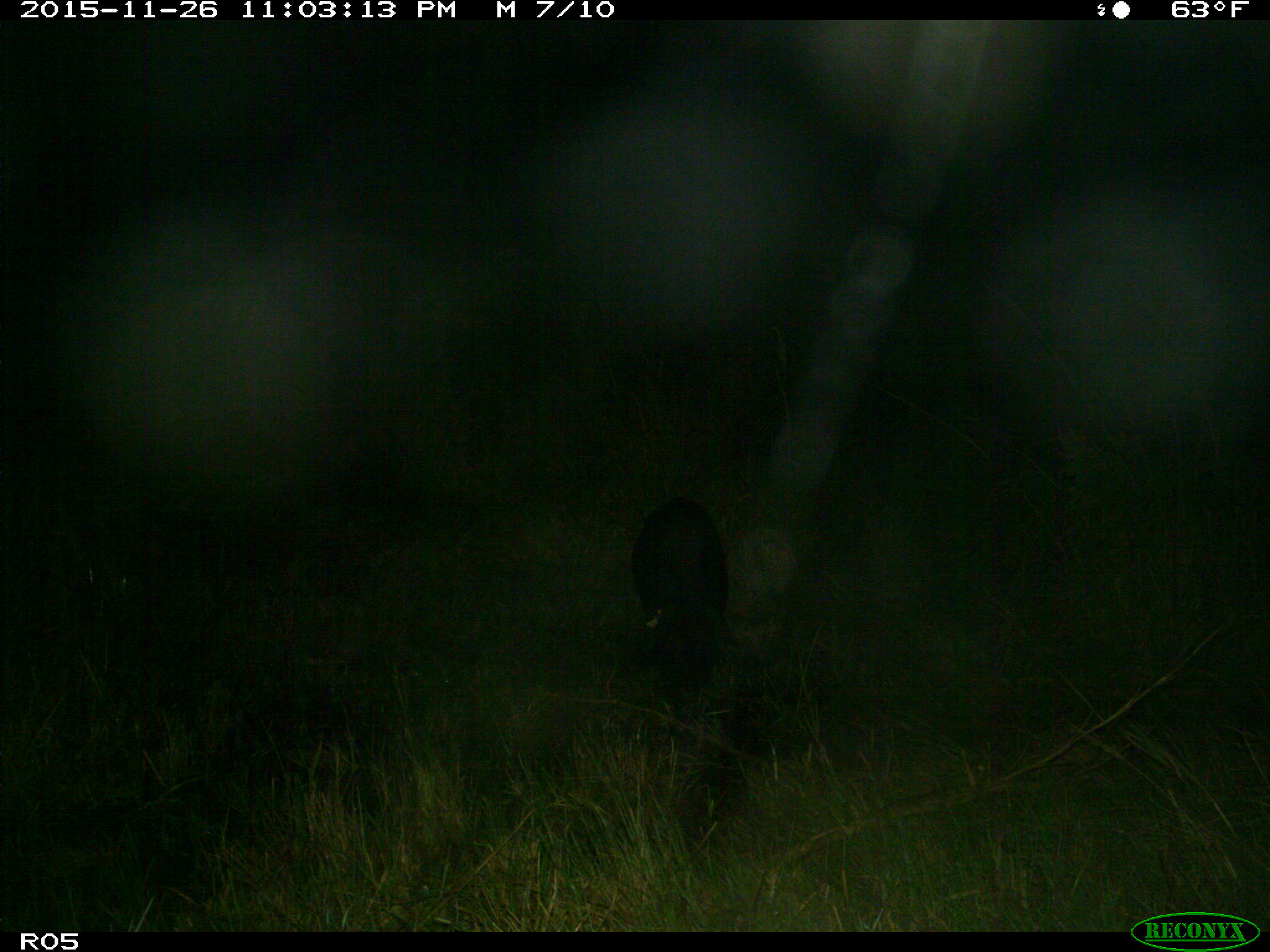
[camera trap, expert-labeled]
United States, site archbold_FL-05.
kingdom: Animalia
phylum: Chordata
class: Mammalia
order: Artiodactyla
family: Suidae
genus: Sus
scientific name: Sus scrofa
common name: wild boar